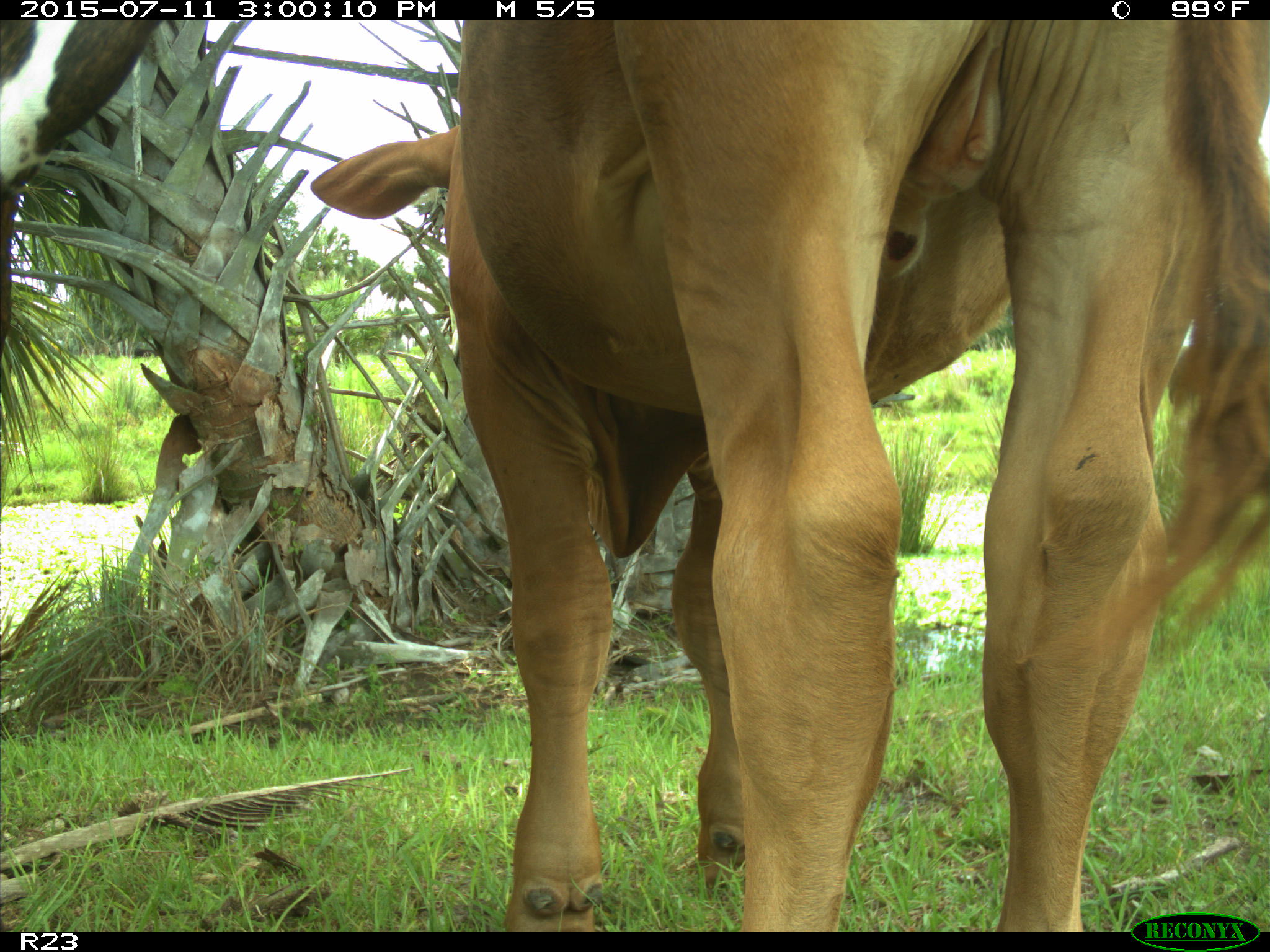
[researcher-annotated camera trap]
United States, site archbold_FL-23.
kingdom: Animalia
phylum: Chordata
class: Mammalia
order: Artiodactyla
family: Bovidae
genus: Bos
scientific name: Bos taurus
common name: domestic cow